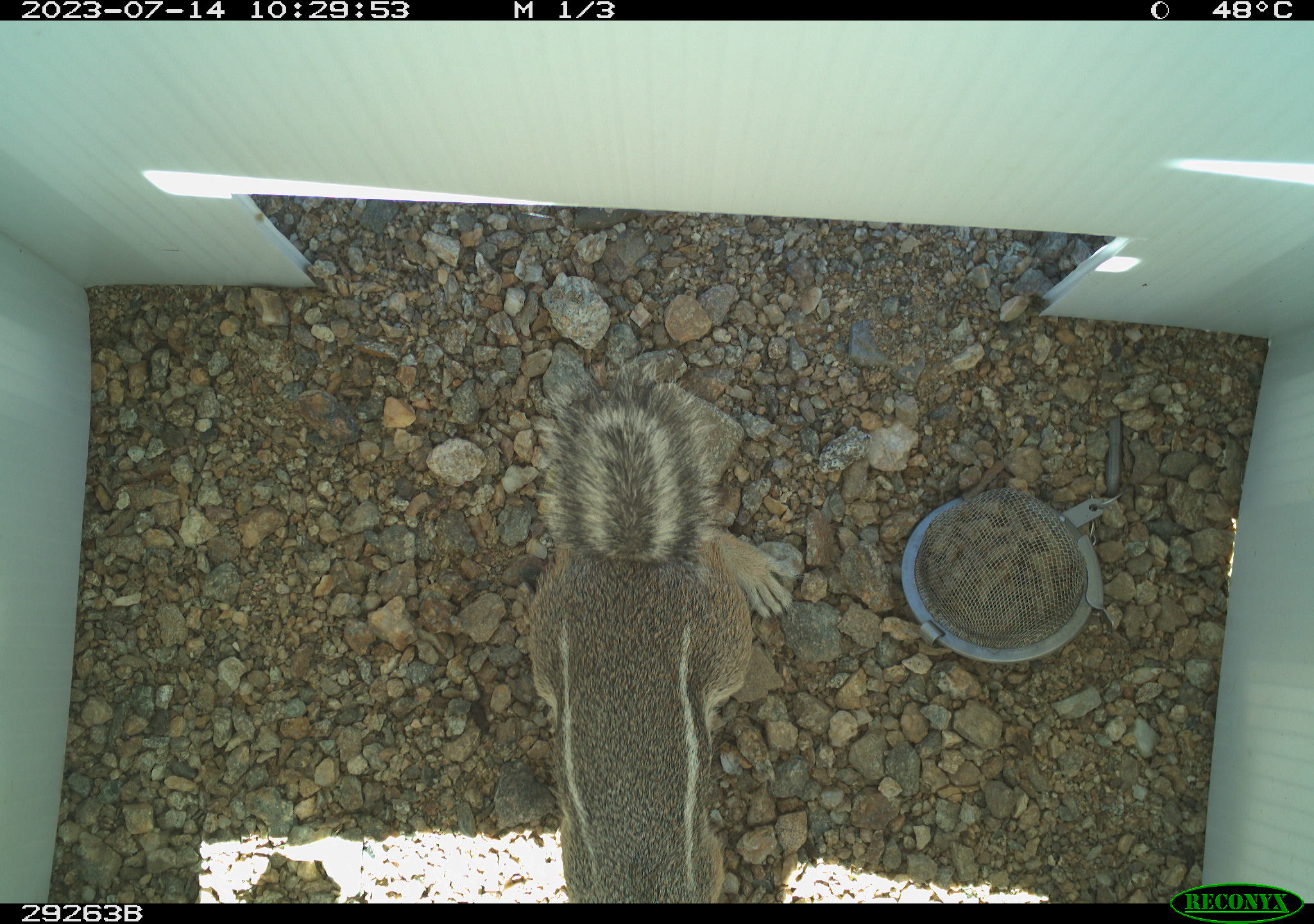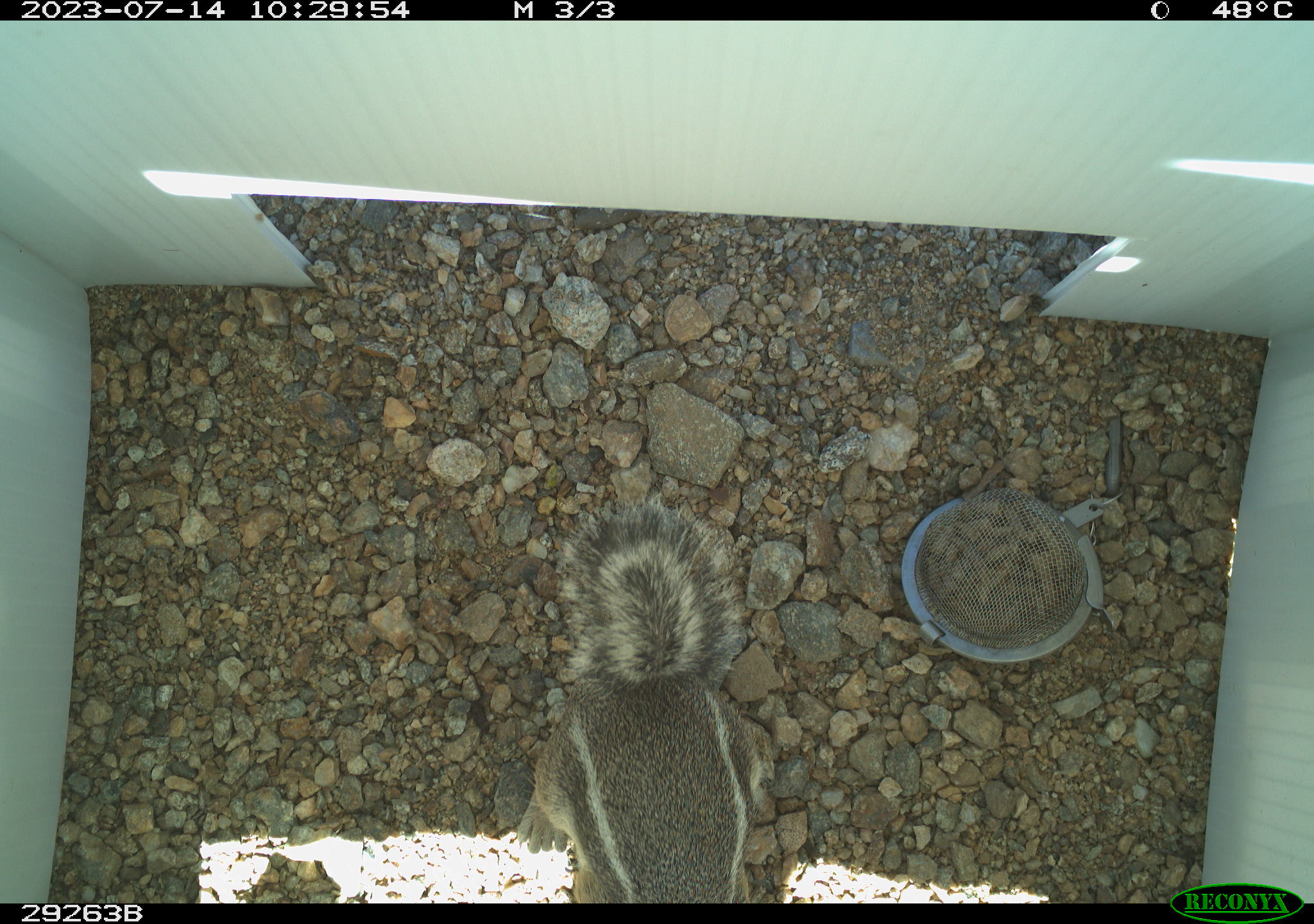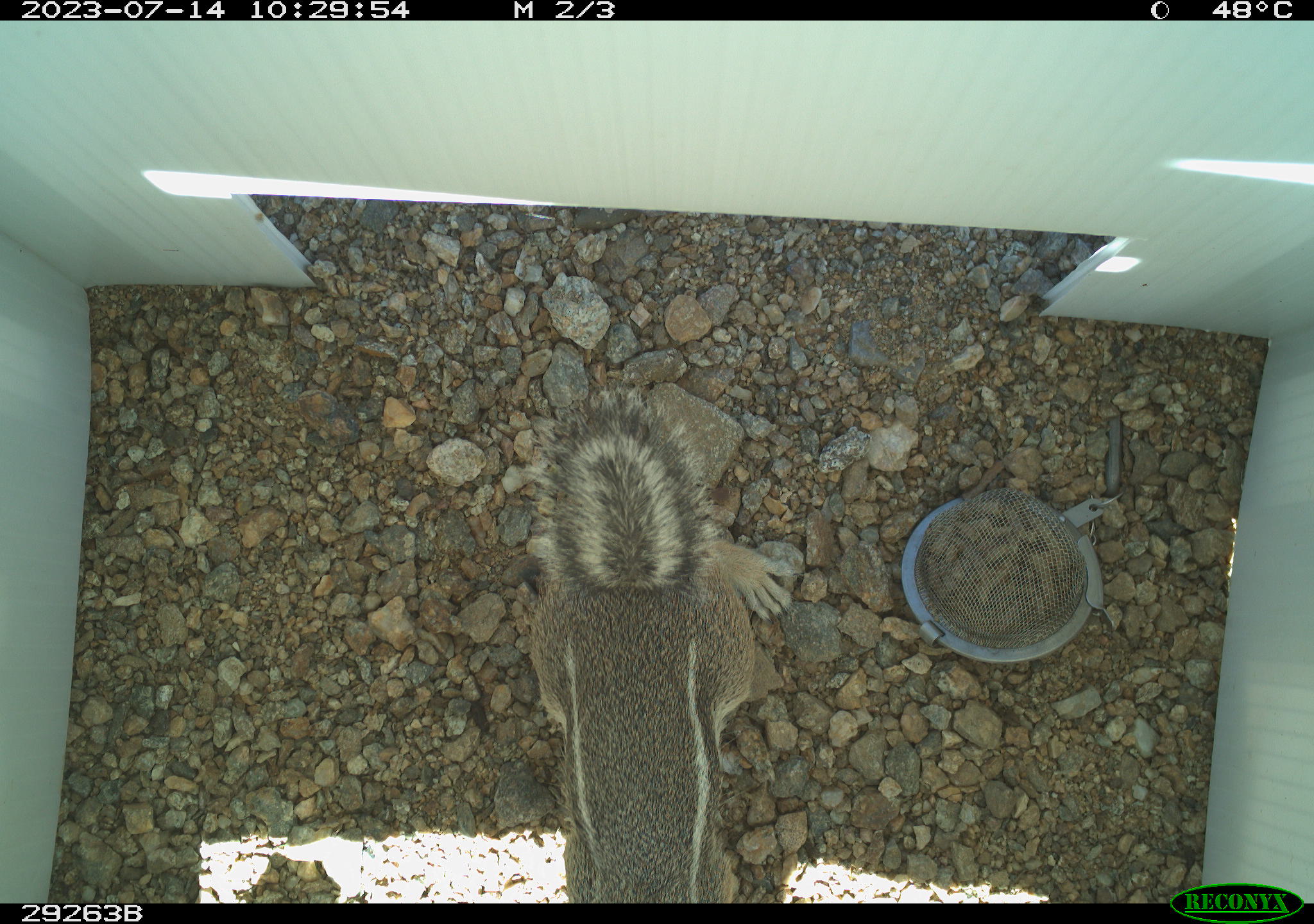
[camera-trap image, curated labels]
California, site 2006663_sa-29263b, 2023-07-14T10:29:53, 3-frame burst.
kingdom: Animalia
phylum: Chordata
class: Mammalia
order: Rodentia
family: Sciuridae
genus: Ammospermophilus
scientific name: Ammospermophilus leucurus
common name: white-tailed antelope squirrel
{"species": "white-tailed antelope squirrel (Ammospermophilus leucurus)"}